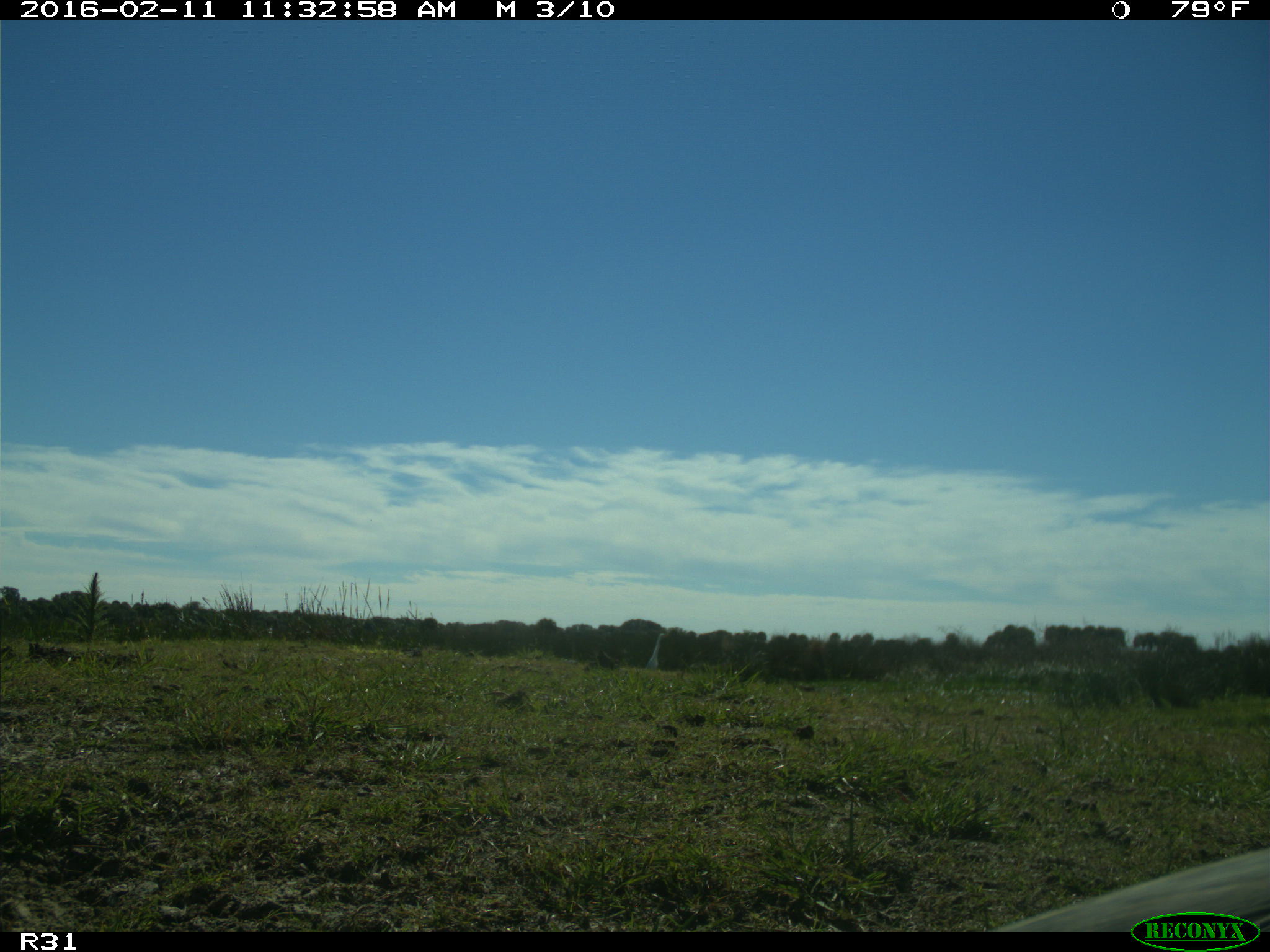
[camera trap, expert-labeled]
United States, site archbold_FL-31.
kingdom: Animalia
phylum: Chordata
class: Aves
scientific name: Aves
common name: birds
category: unidentified bird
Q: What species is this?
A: Unidentified bird (birds) (Aves).